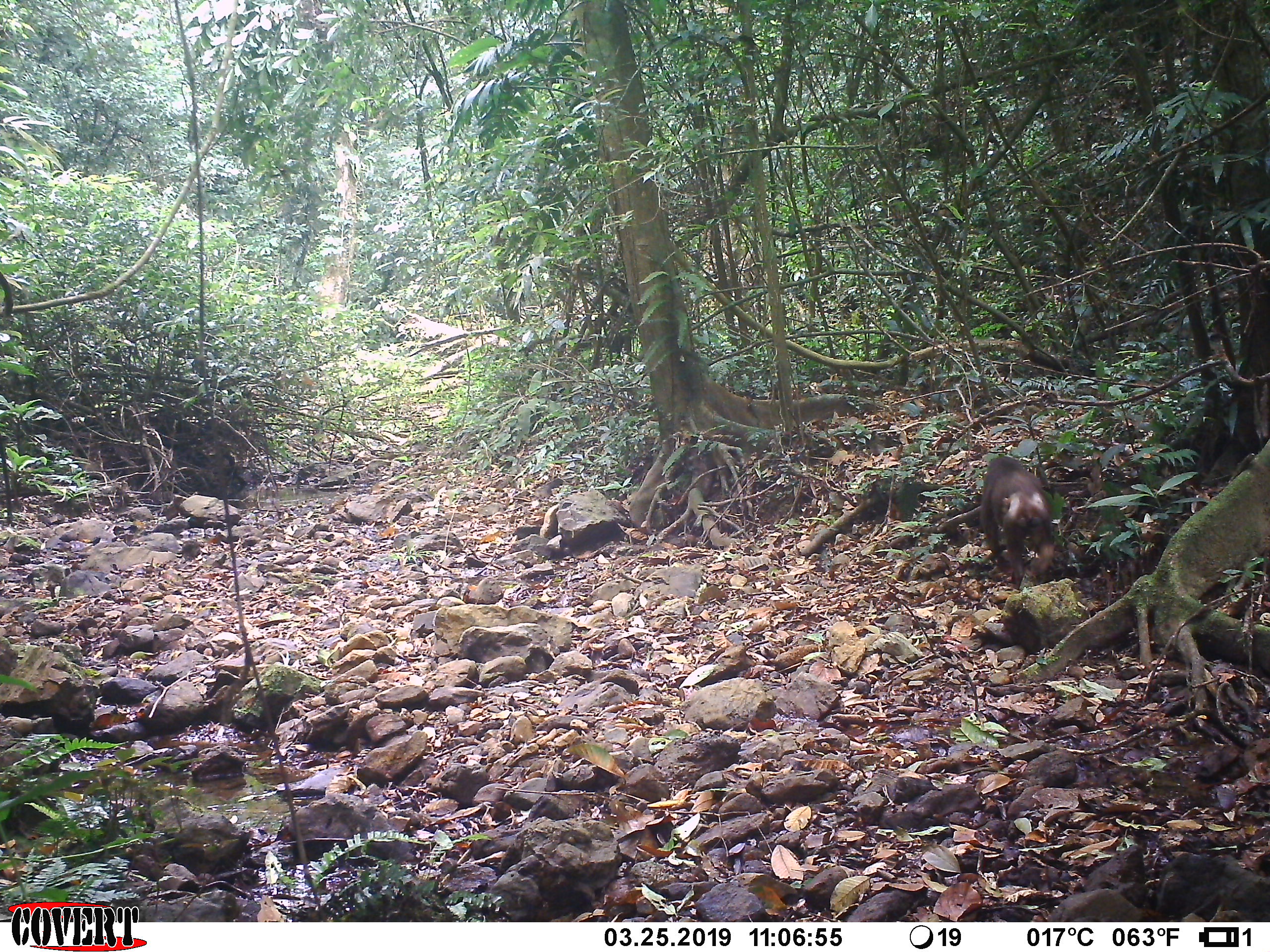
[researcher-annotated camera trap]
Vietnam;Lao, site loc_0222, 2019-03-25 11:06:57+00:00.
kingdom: Animalia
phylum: Chordata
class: Mammalia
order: Primates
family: Cercopithecidae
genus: Macaca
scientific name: Macaca arctoides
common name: stump-tailed macaque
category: stump tailed macaque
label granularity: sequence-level